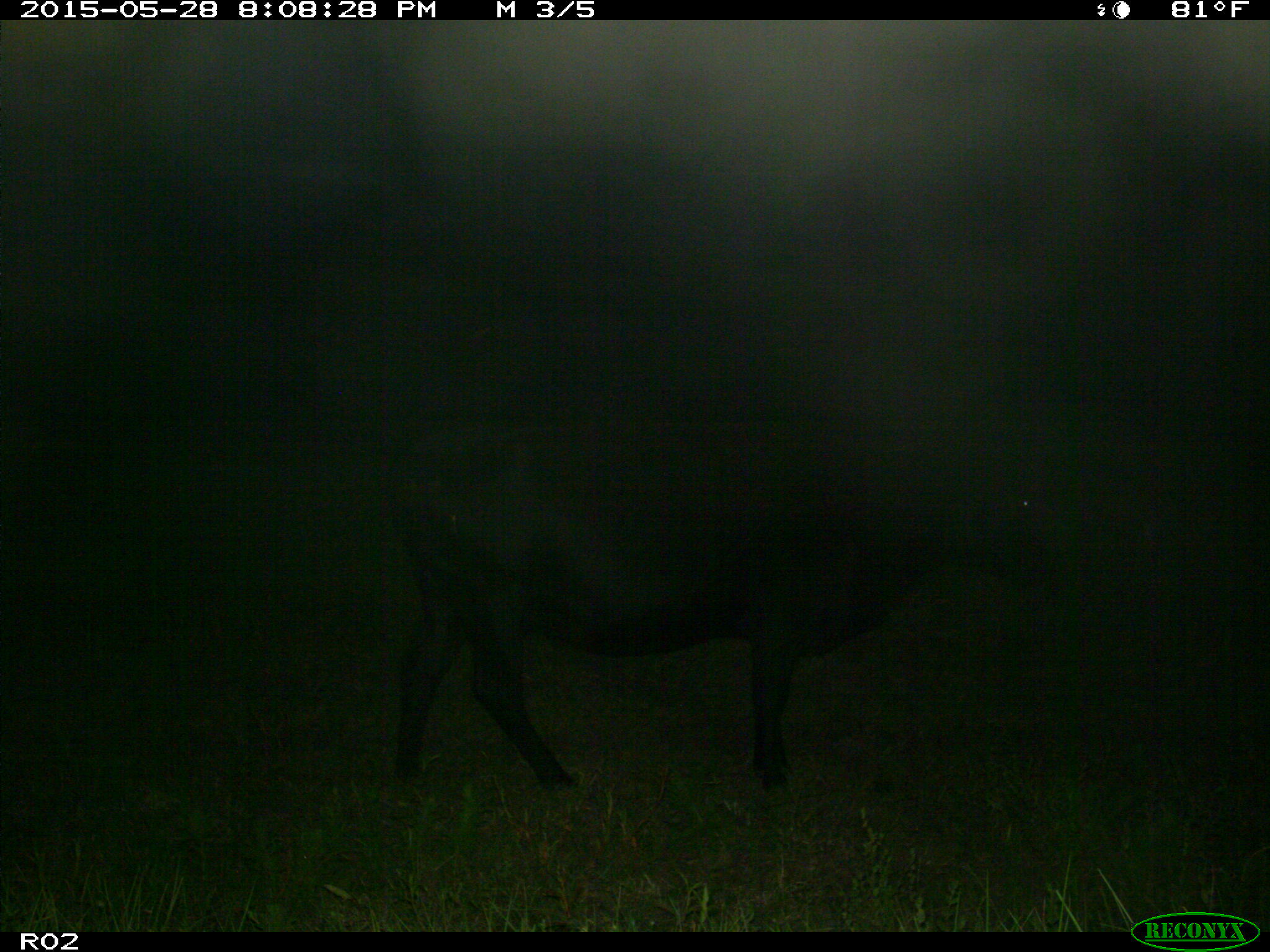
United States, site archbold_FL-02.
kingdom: Animalia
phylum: Chordata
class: Mammalia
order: Artiodactyla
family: Bovidae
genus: Bos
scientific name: Bos taurus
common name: domestic cow